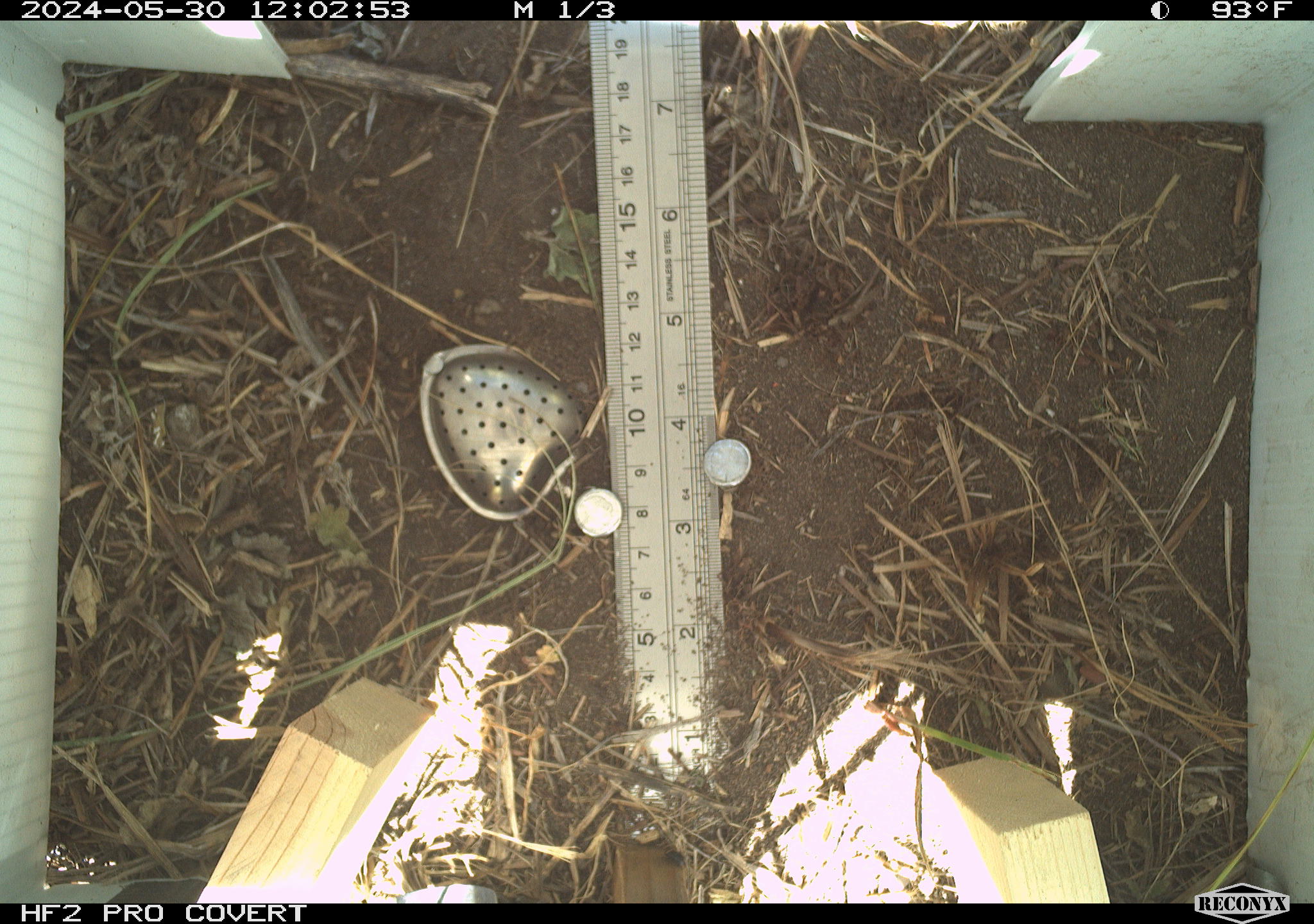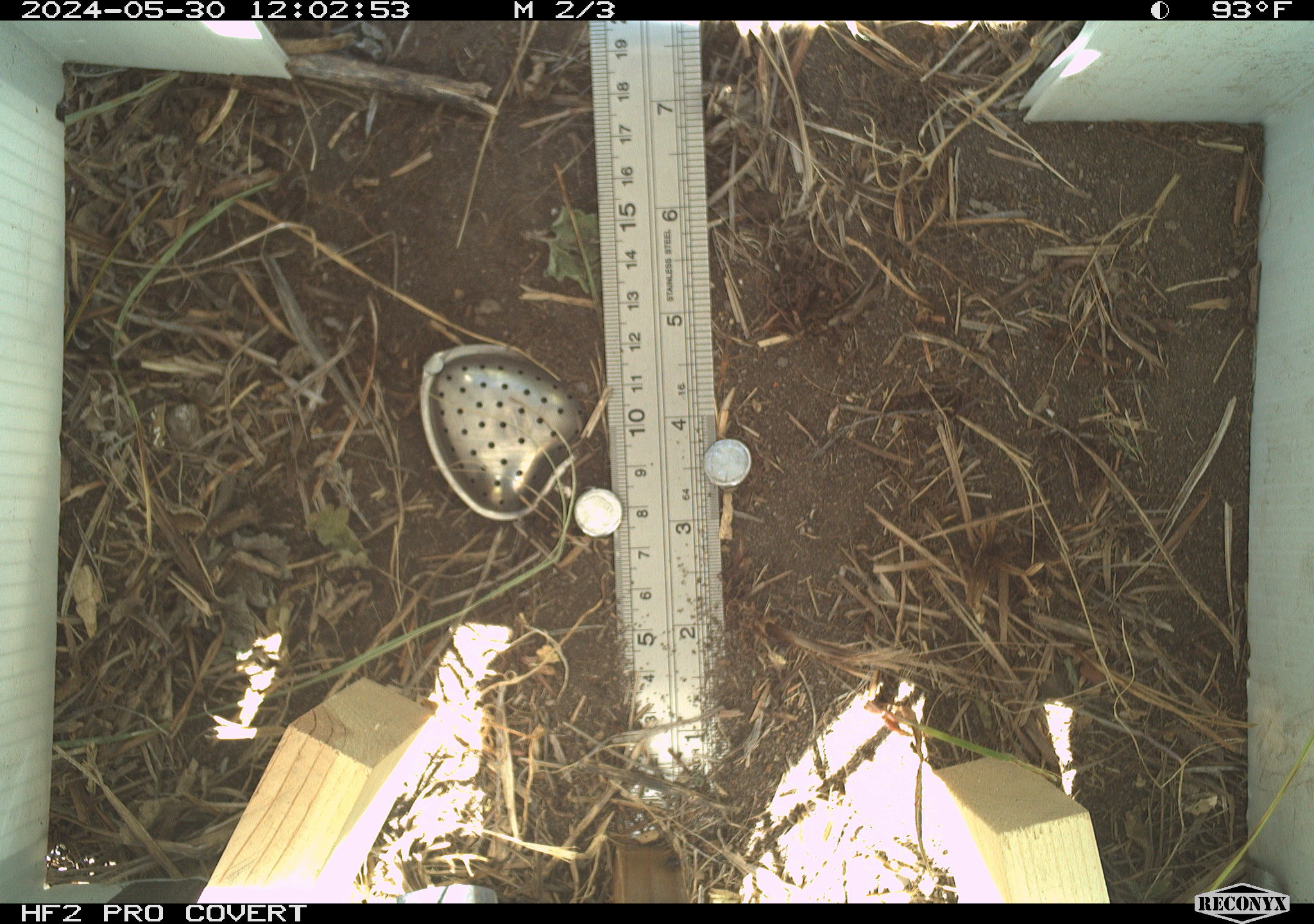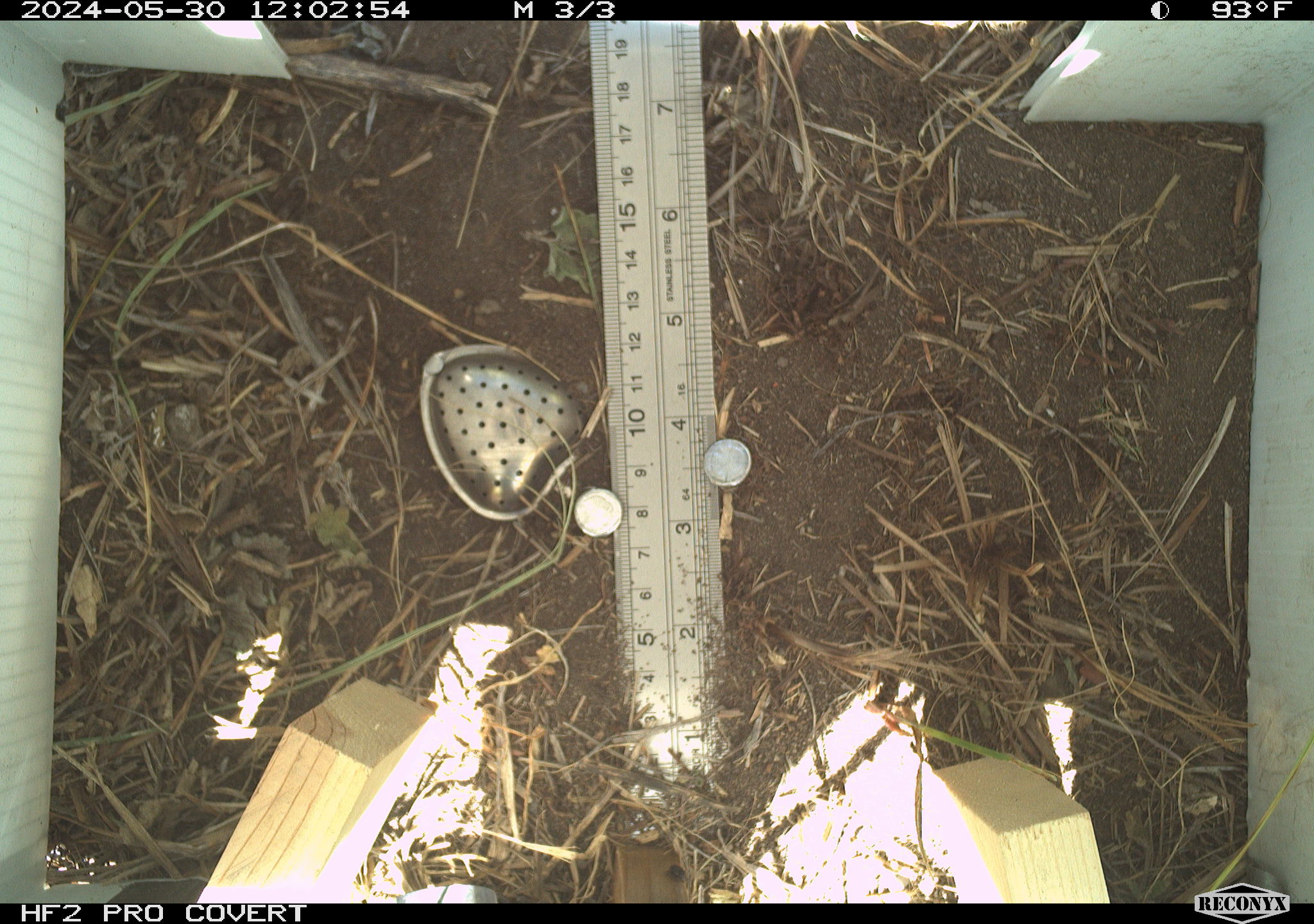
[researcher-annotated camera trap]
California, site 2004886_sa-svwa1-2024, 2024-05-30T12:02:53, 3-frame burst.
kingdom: Animalia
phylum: Arthropoda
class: Insecta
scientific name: Insecta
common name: insect